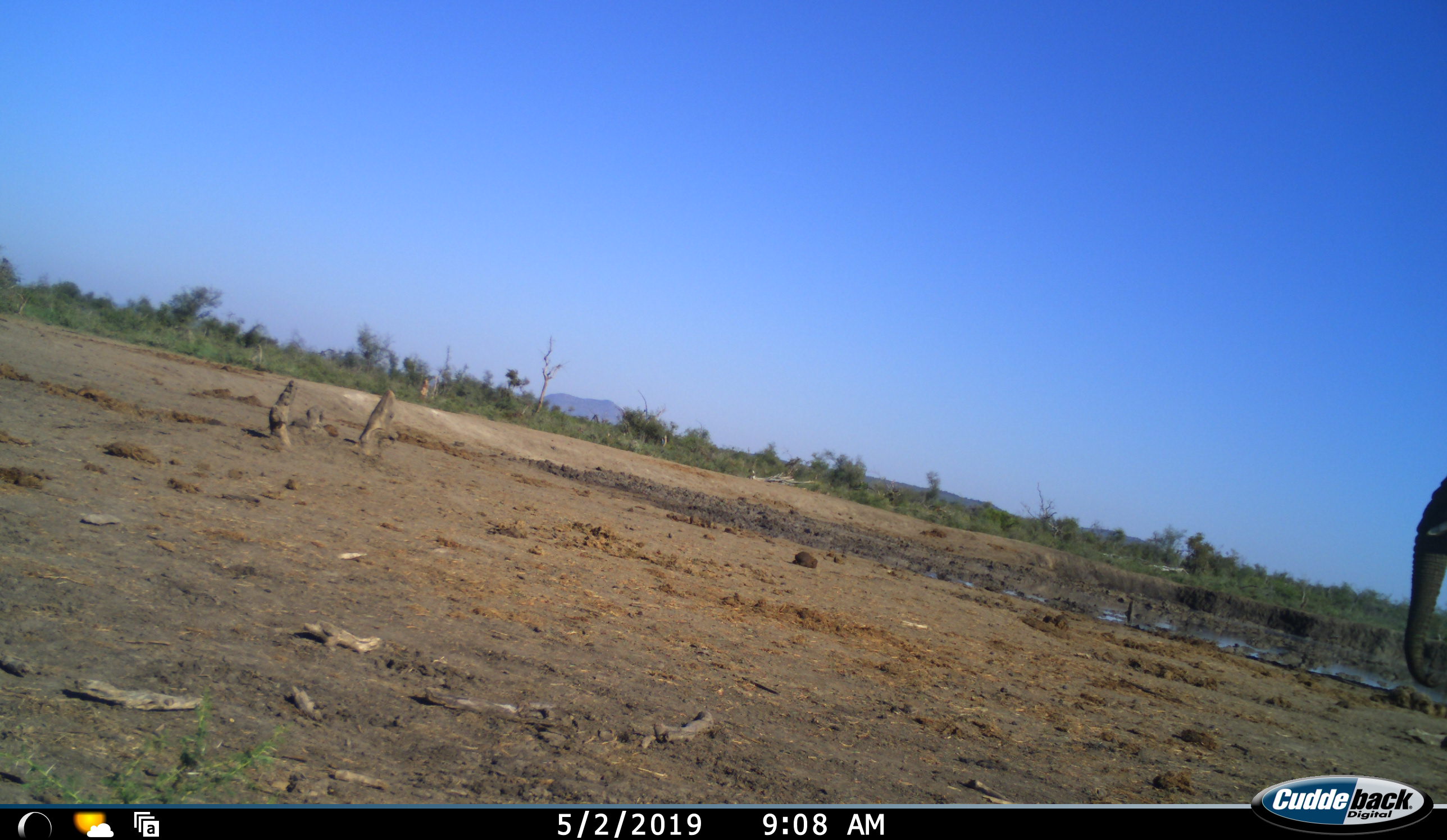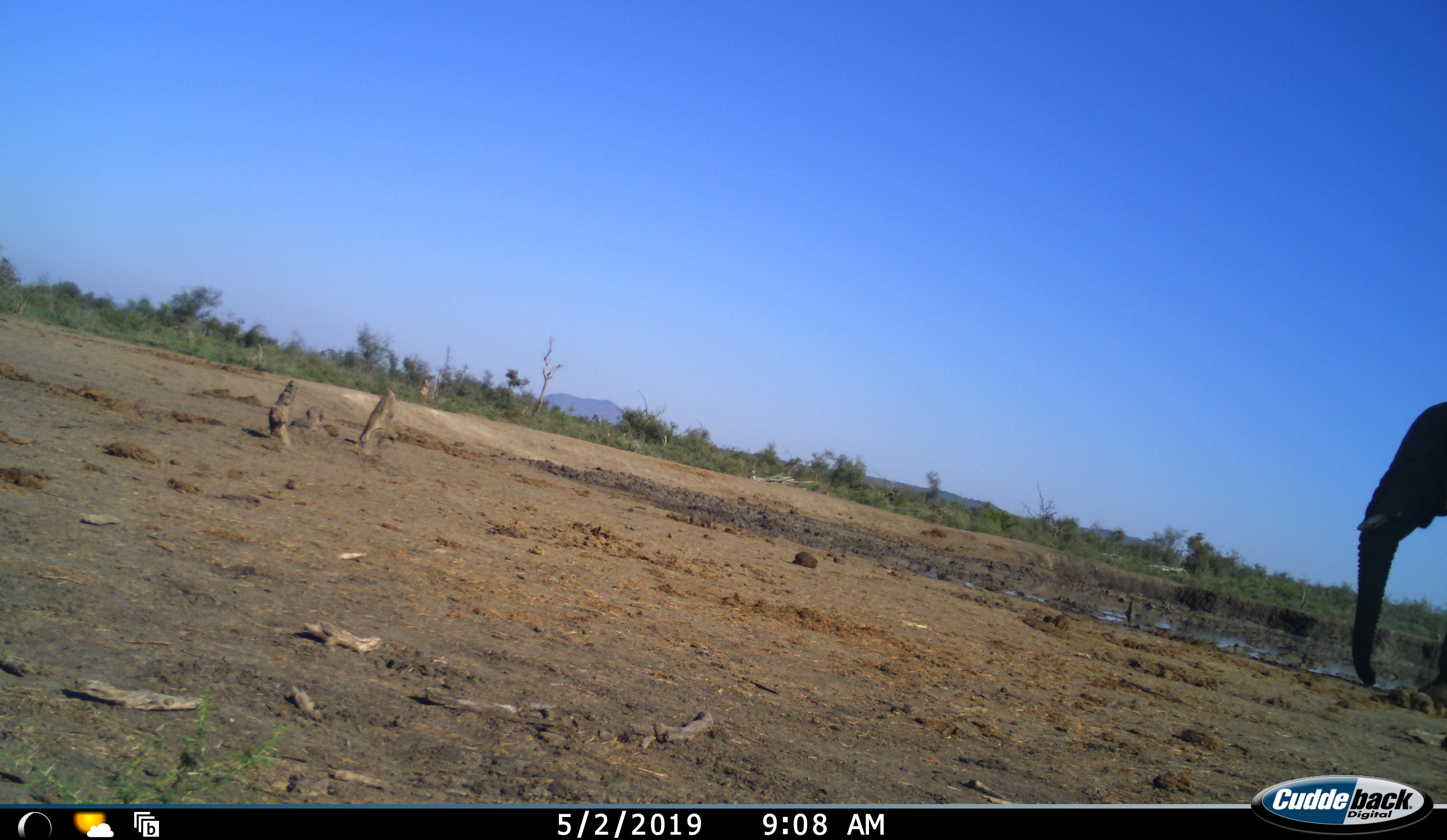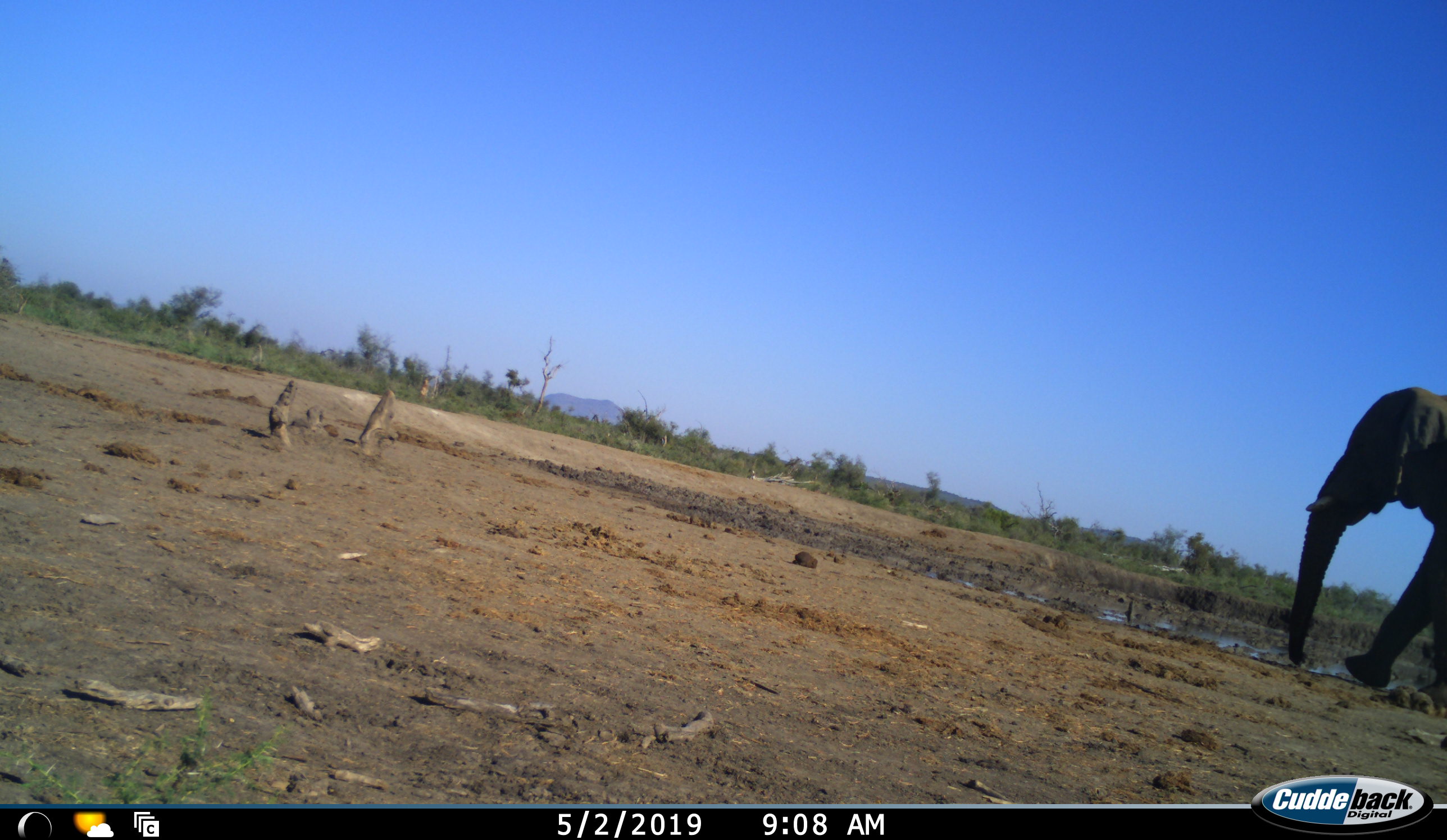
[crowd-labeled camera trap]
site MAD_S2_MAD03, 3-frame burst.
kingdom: Animalia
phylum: Chordata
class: Mammalia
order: Proboscidea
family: Elephantidae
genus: Loxodonta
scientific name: Loxodonta africana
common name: african bush elephant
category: elephant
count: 1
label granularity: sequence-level